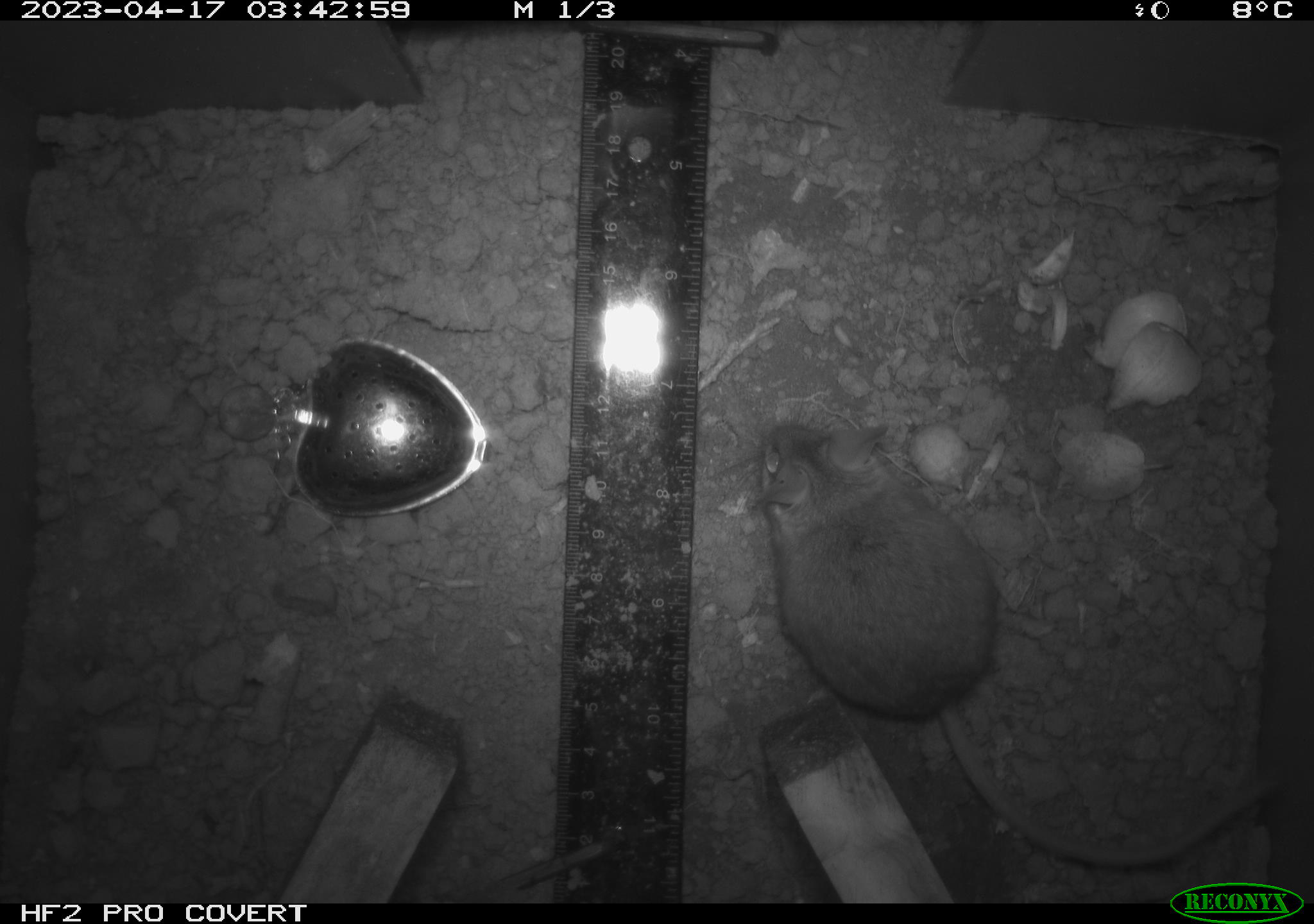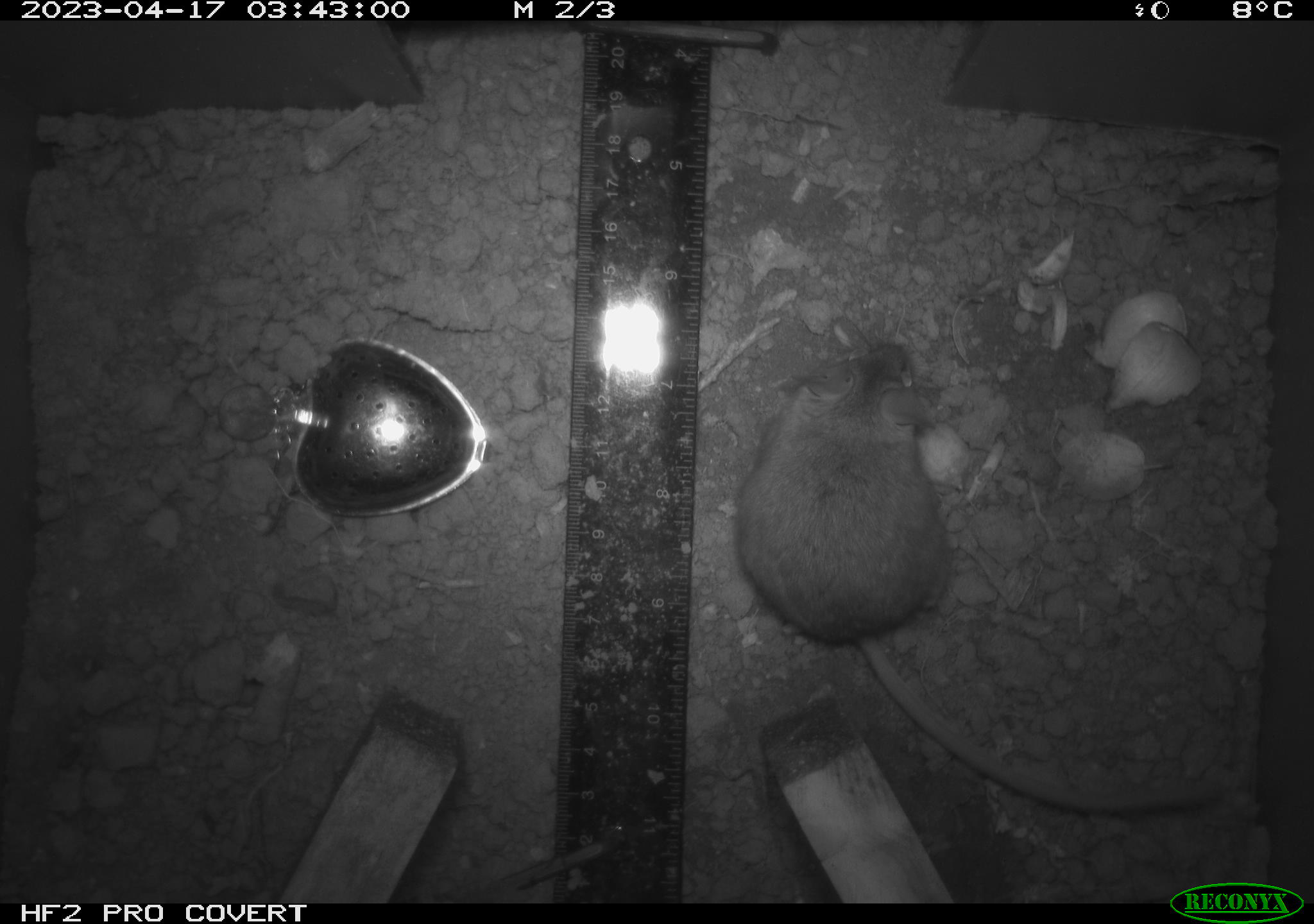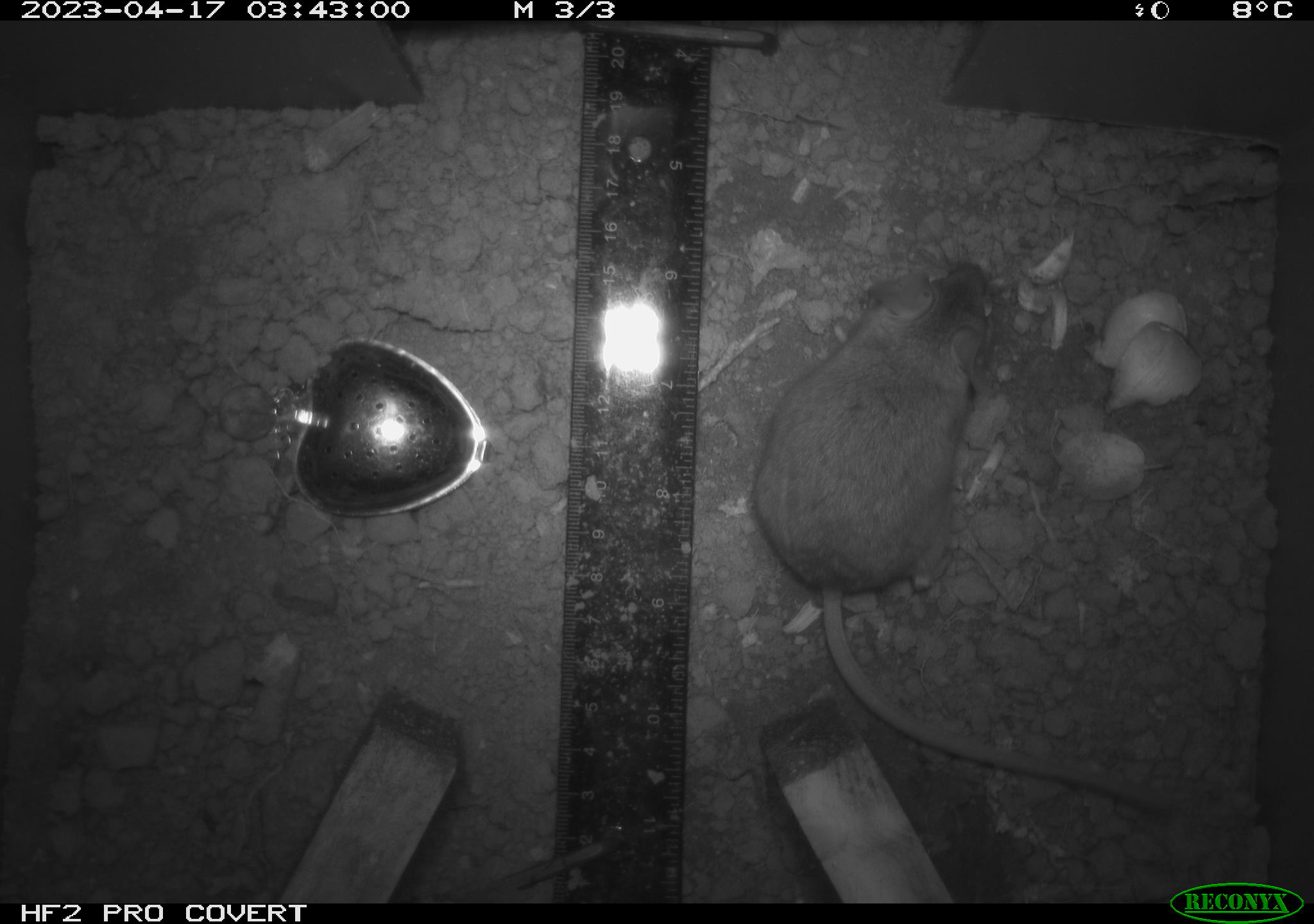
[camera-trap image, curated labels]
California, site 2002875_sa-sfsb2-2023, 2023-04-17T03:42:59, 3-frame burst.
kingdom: Animalia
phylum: Chordata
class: Mammalia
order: Rodentia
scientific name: Rodentia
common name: mouse species